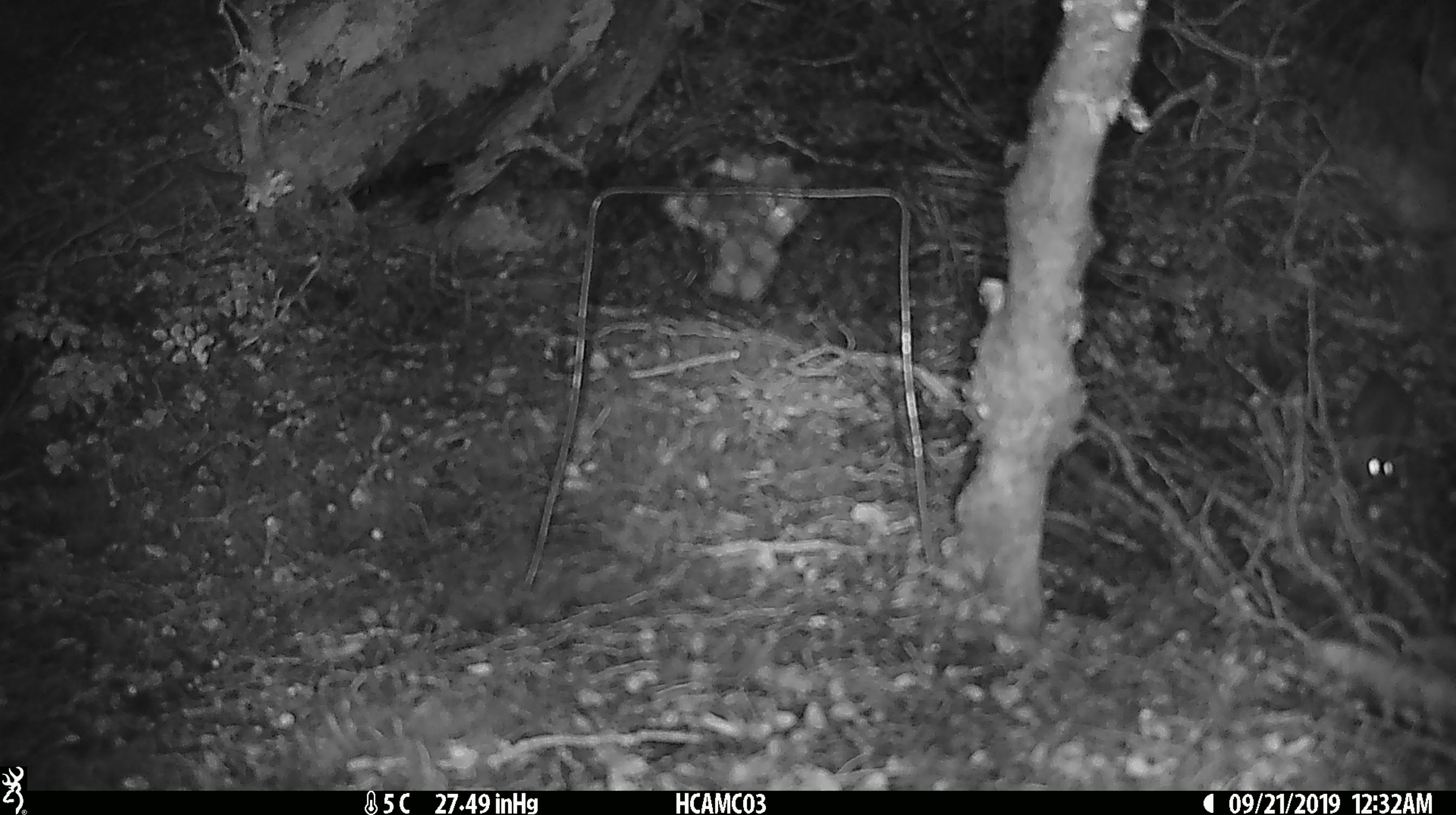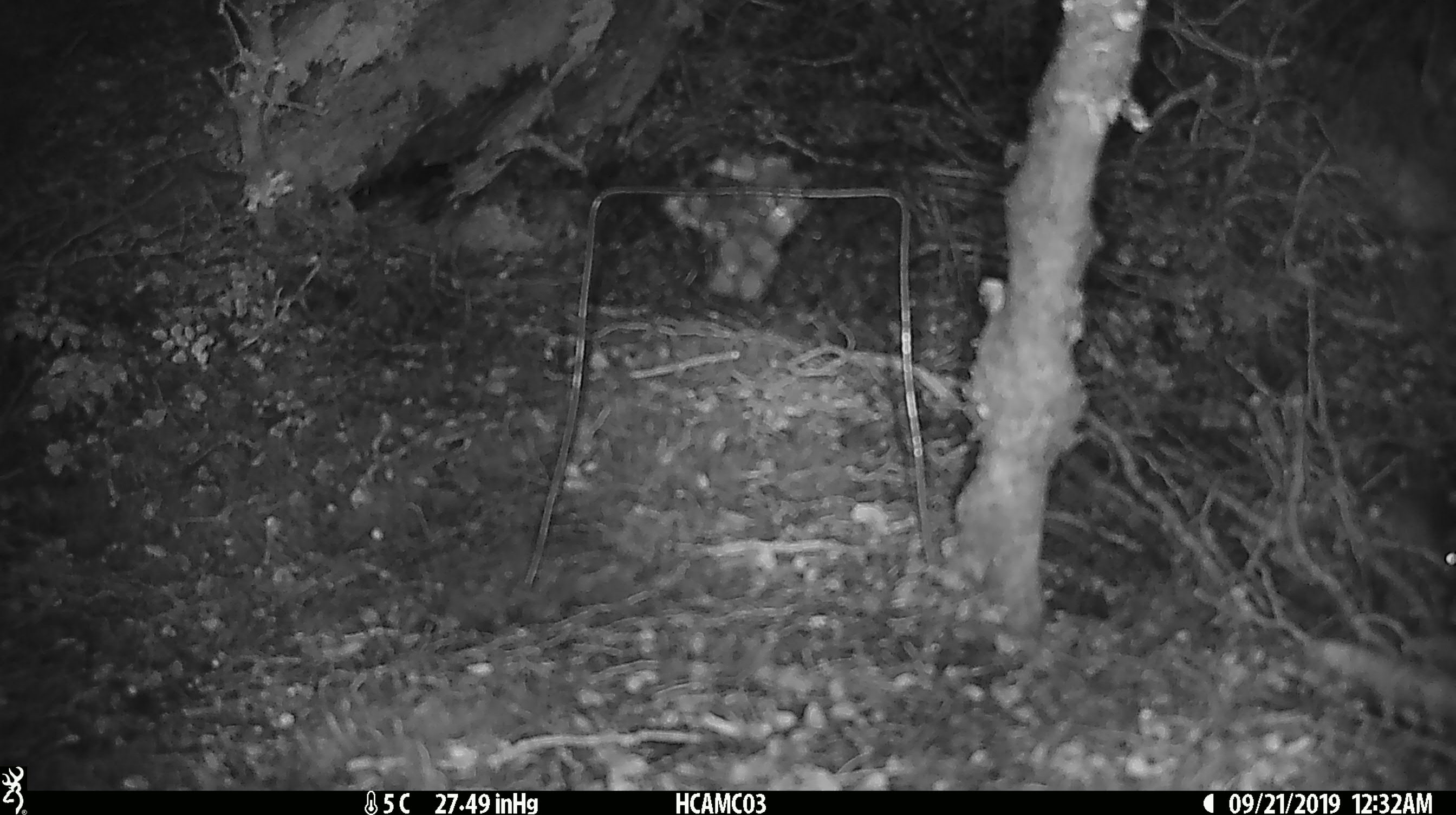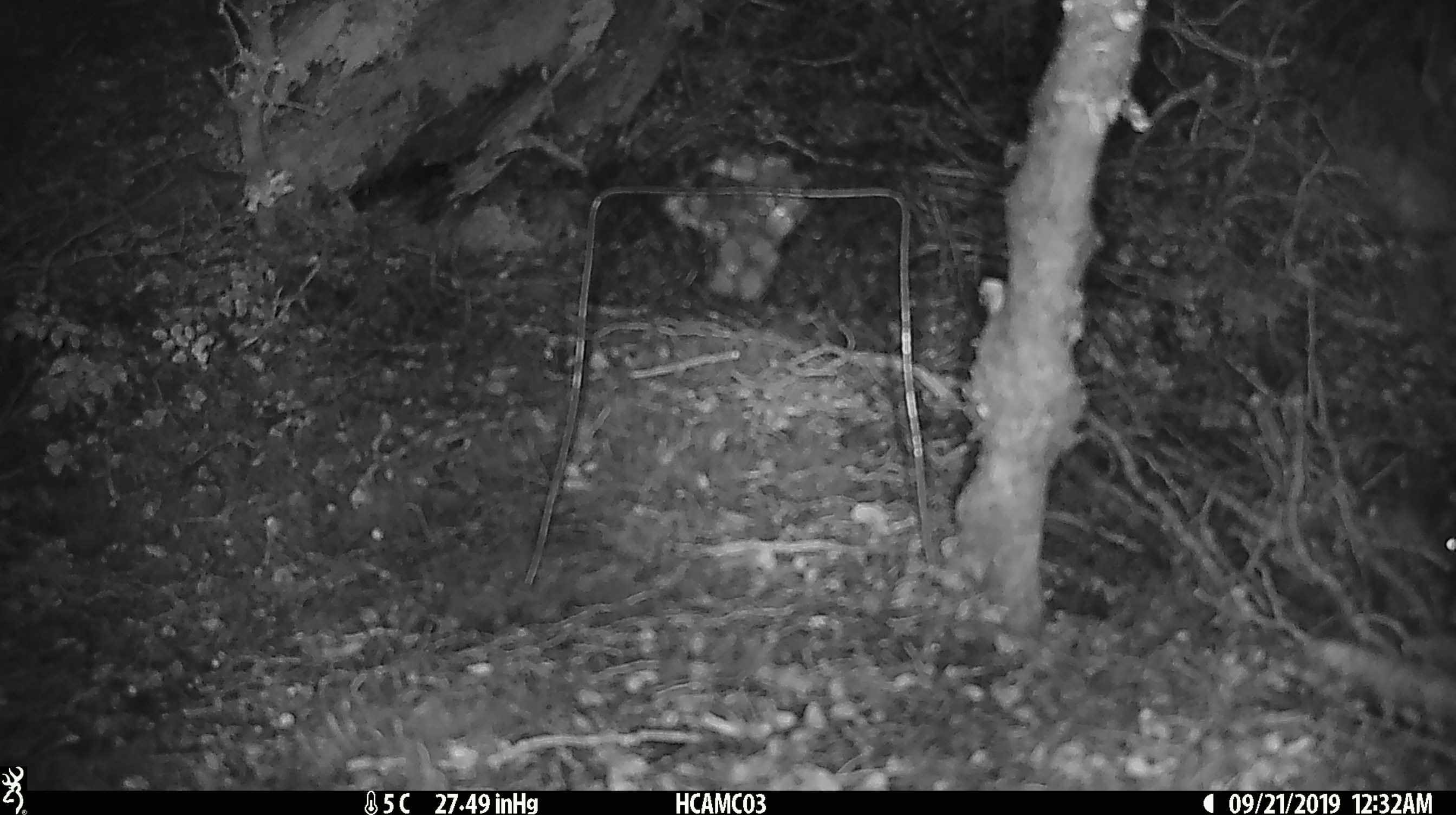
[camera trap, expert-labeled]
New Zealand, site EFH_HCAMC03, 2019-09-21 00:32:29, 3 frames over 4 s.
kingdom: Animalia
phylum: Chordata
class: Mammalia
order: Rodentia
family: Muridae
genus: Mus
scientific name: Mus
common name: mouse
Mouse (Mus).